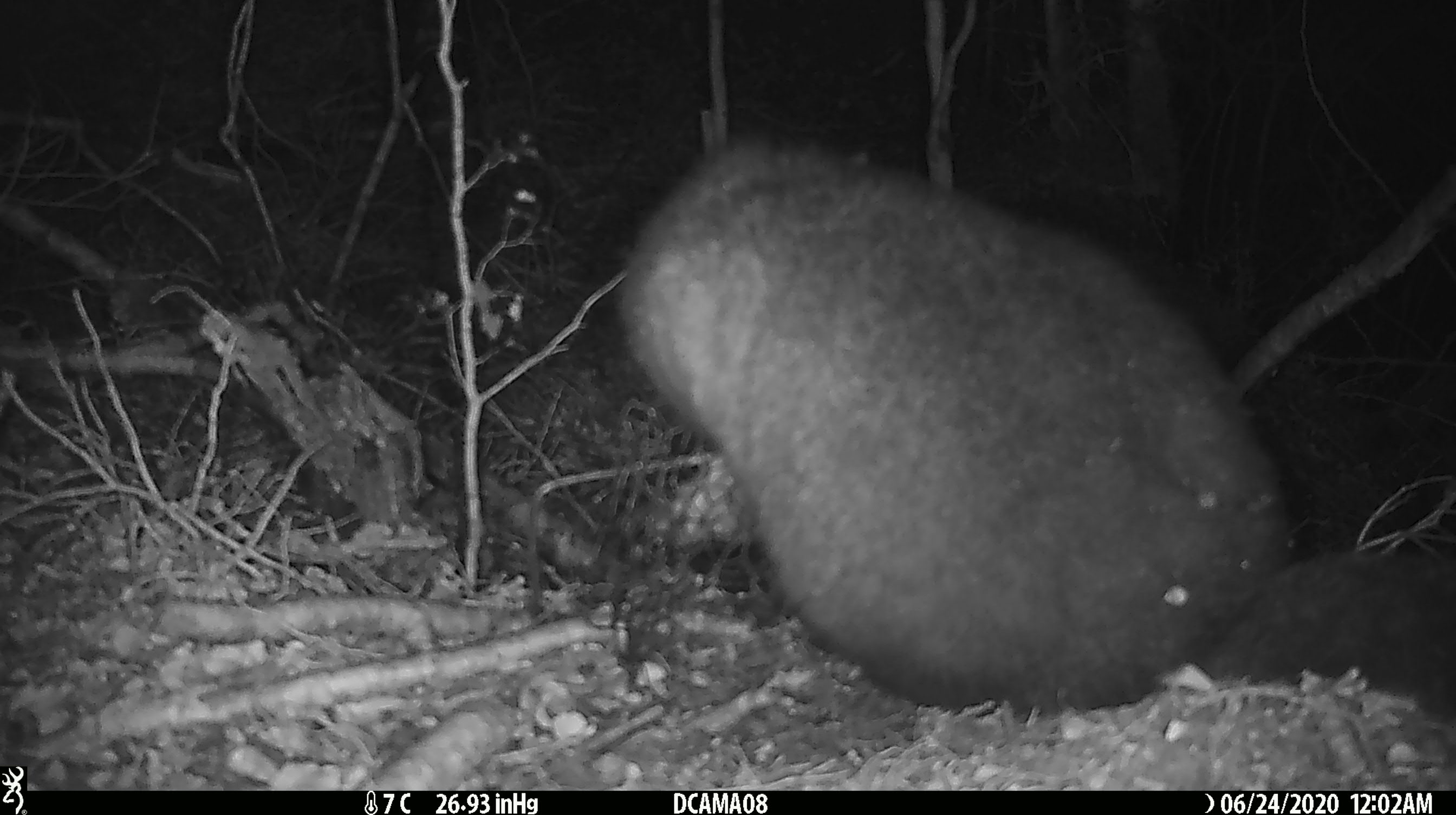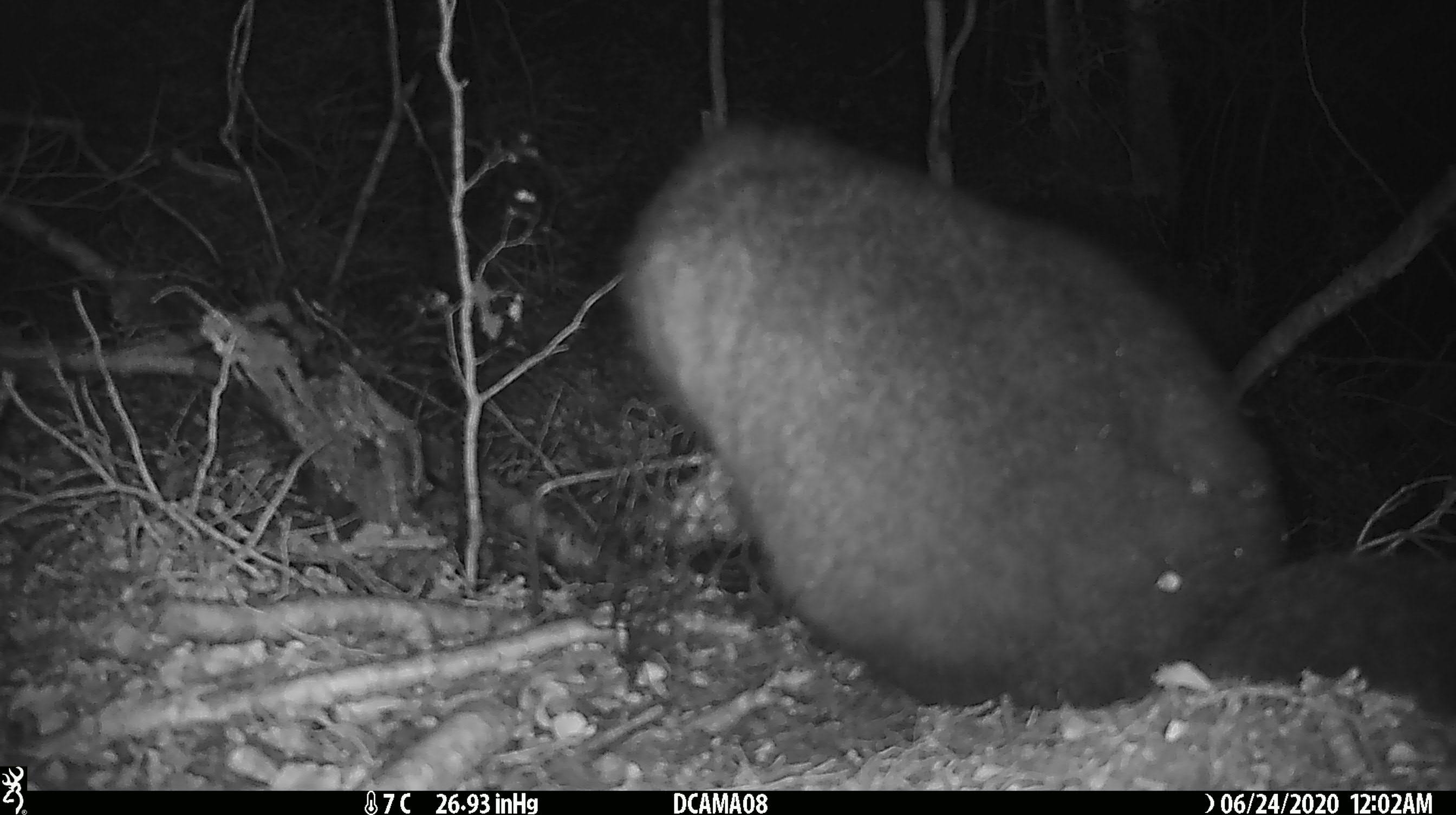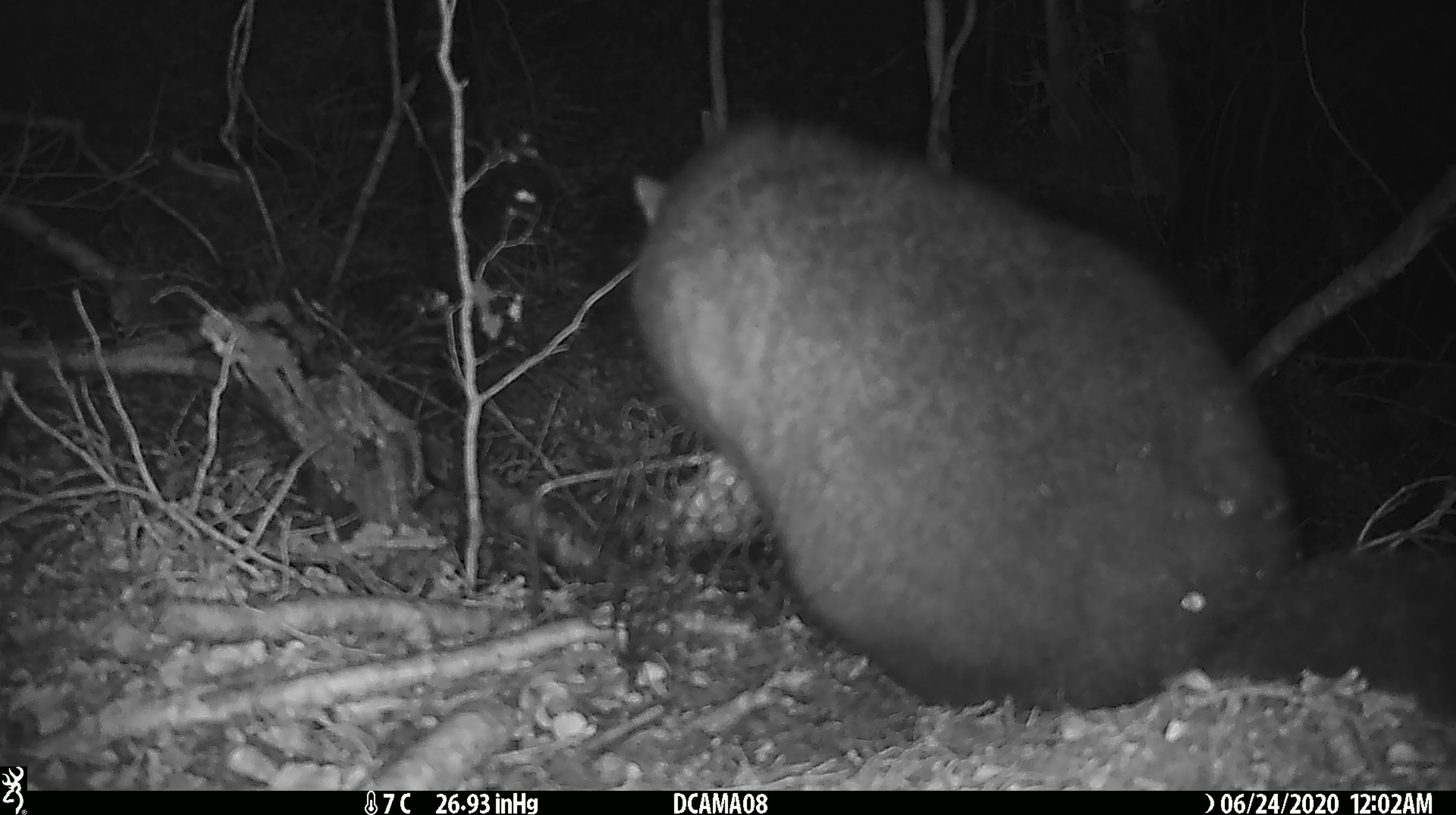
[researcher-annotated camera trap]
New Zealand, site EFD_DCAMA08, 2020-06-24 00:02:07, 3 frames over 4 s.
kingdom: Animalia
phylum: Chordata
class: Mammalia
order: Diprotodontia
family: Phalangeridae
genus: Trichosurus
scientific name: Trichosurus vulpecula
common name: common brushtail possum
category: possum